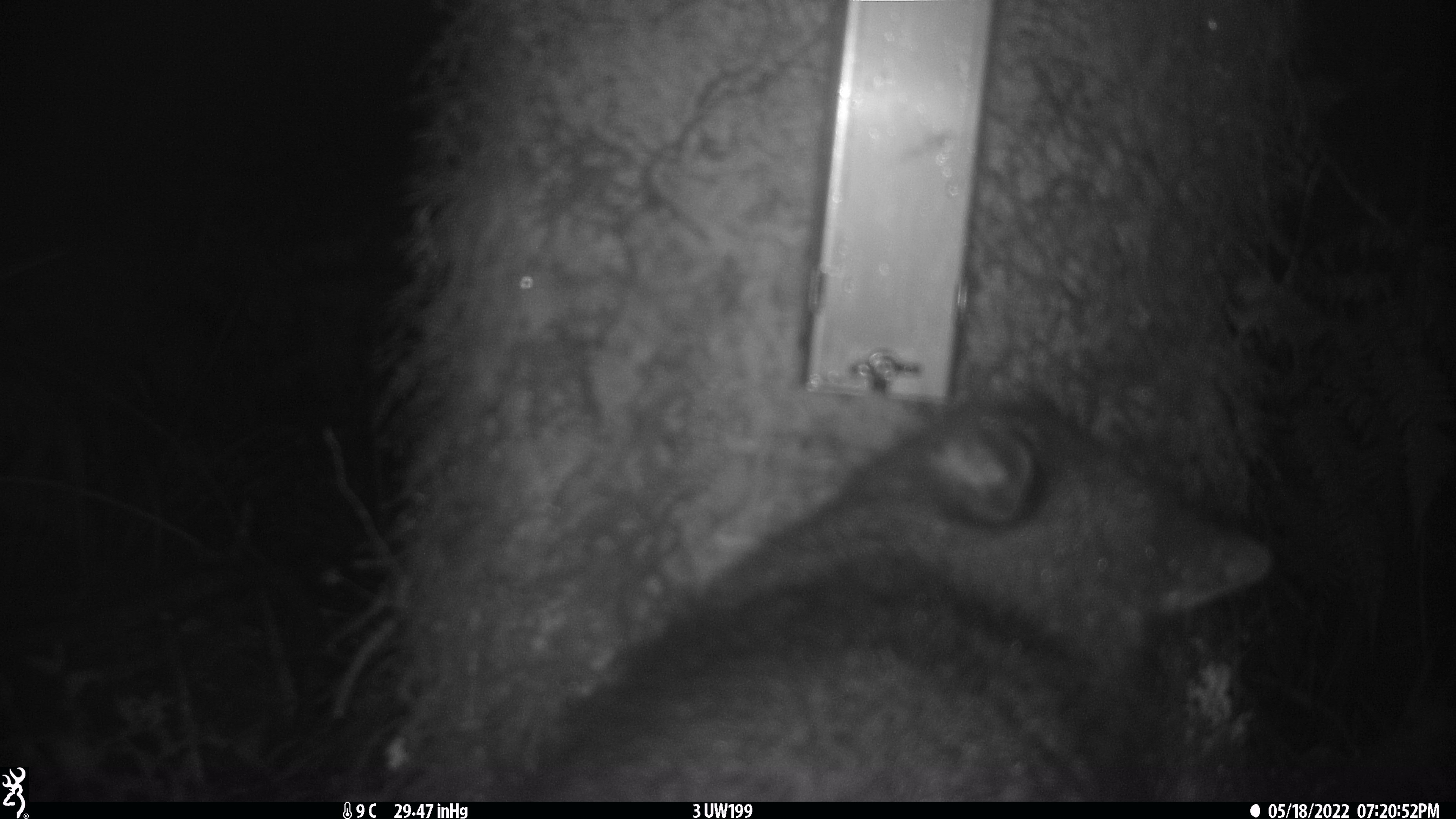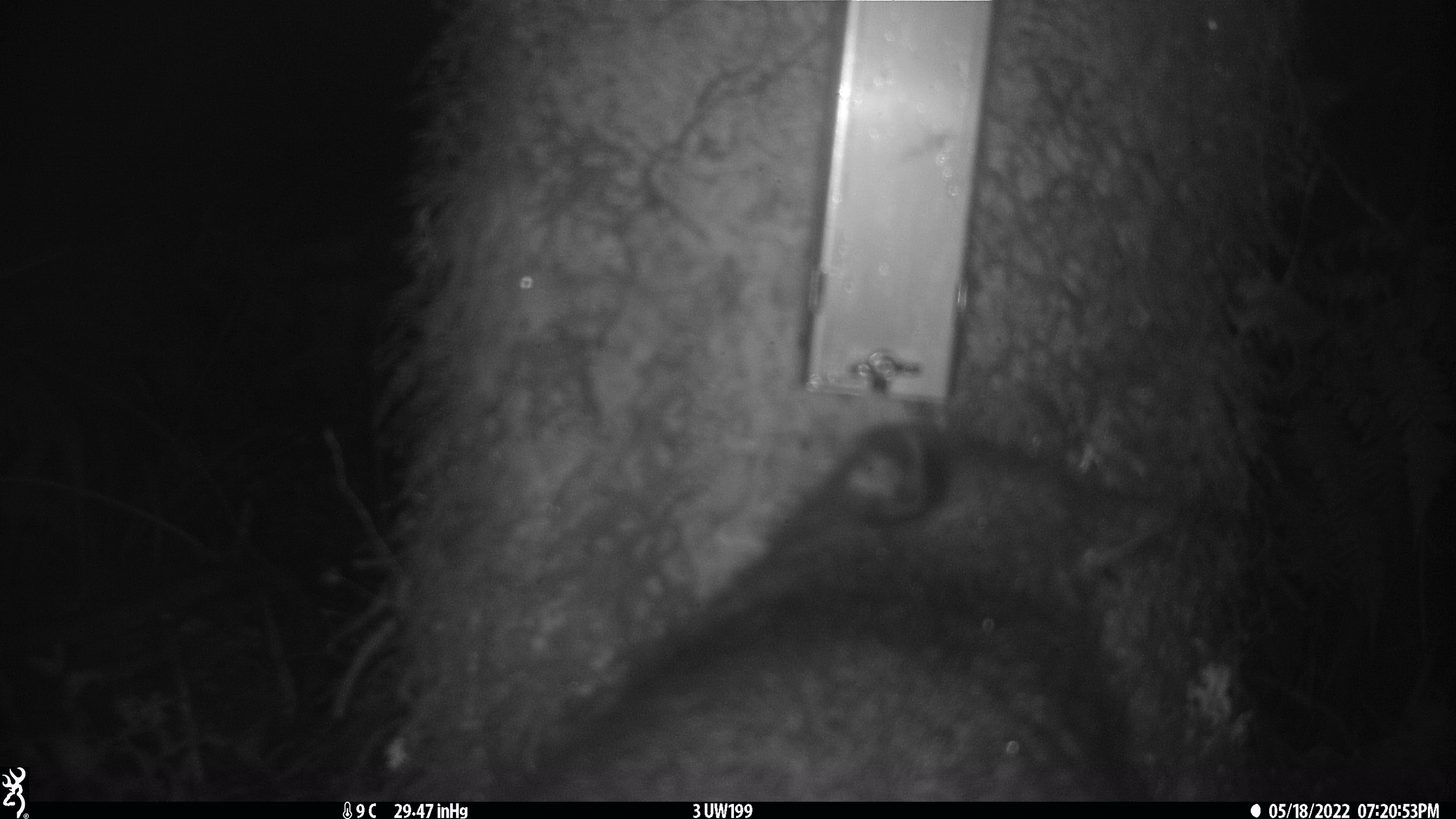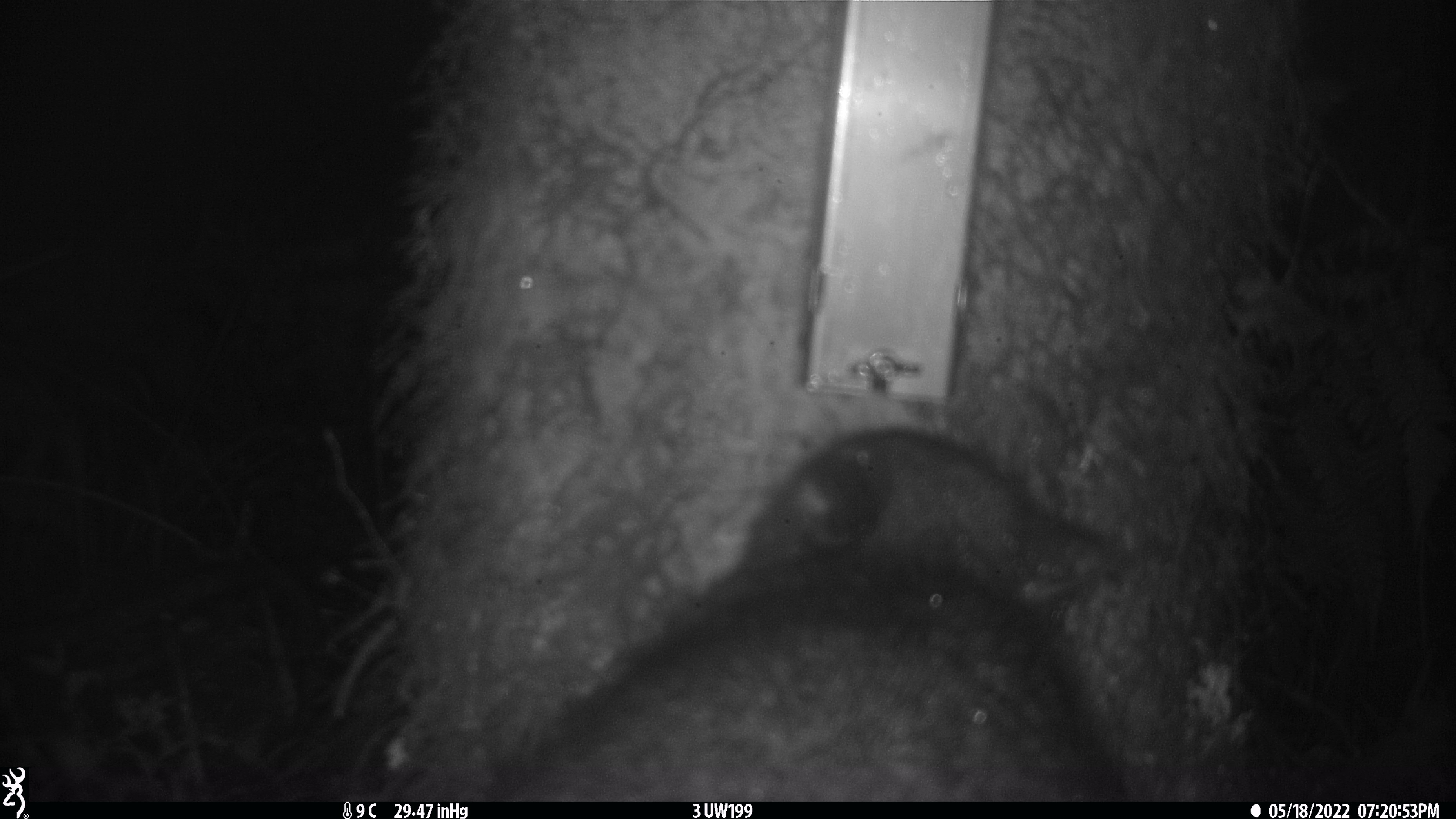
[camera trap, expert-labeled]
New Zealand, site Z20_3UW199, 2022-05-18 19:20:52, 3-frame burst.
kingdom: Animalia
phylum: Chordata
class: Mammalia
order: Diprotodontia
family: Phalangeridae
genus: Trichosurus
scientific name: Trichosurus vulpecula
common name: common brushtail possum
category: possum